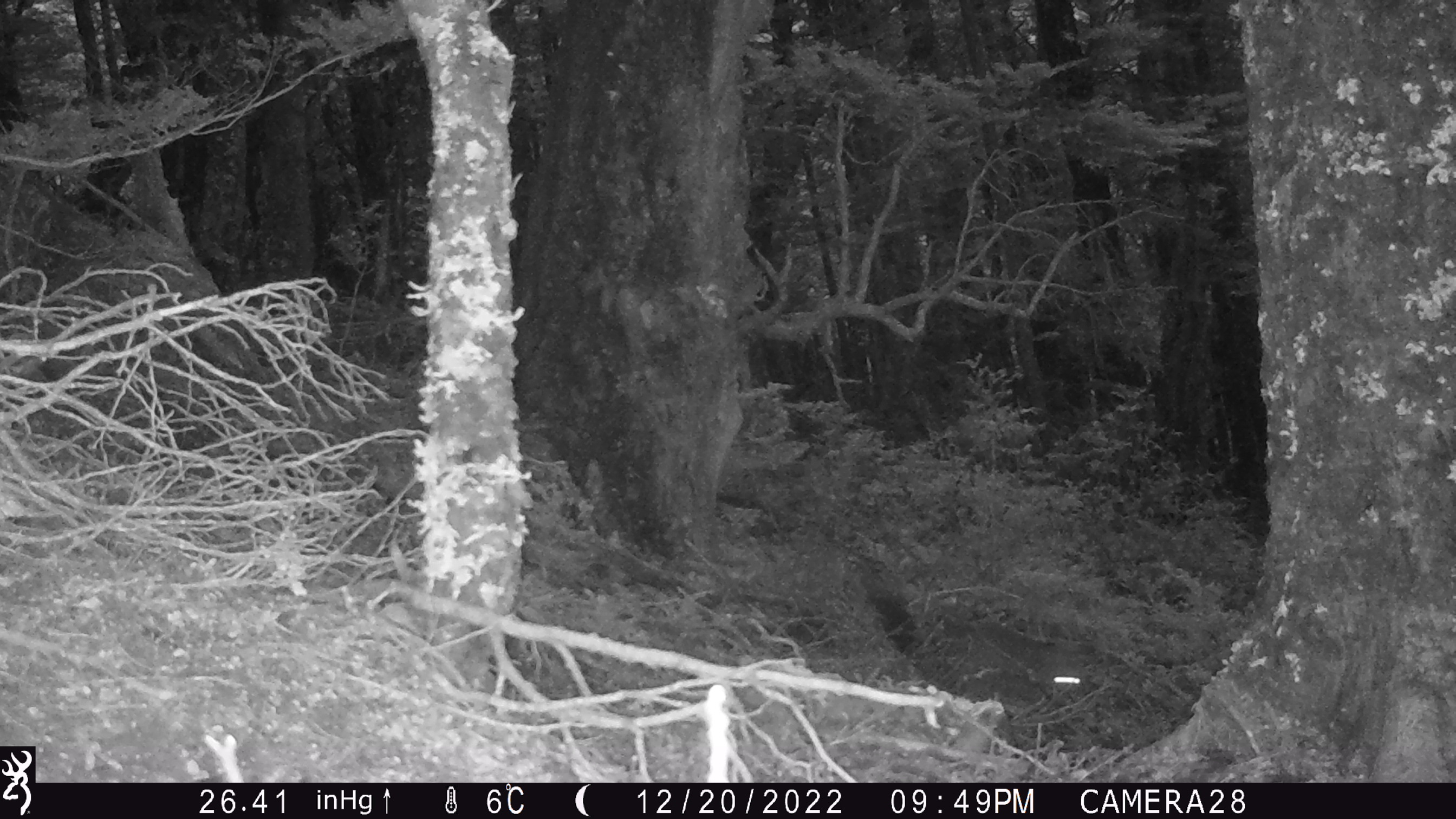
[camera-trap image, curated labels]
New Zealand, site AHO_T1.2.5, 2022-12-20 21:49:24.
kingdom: Animalia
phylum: Chordata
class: Mammalia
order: Diprotodontia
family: Phalangeridae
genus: Trichosurus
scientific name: Trichosurus vulpecula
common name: common brushtail possum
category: possum